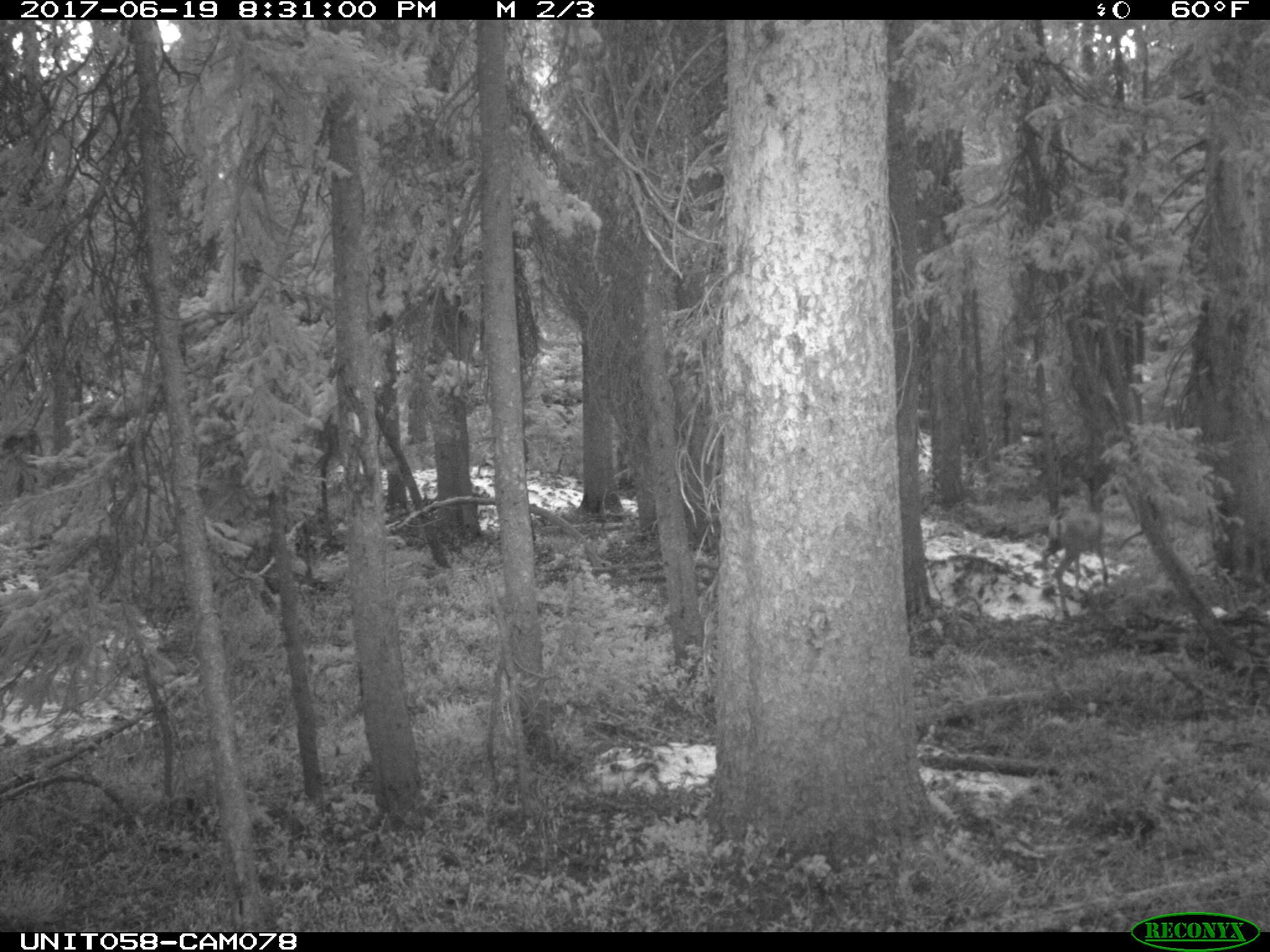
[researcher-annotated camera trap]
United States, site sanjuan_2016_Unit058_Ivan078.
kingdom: Animalia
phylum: Chordata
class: Mammalia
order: Artiodactyla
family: Cervidae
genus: Odocoileus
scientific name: Odocoileus hemionus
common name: mule deer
Odocoileus hemionus (mule deer).